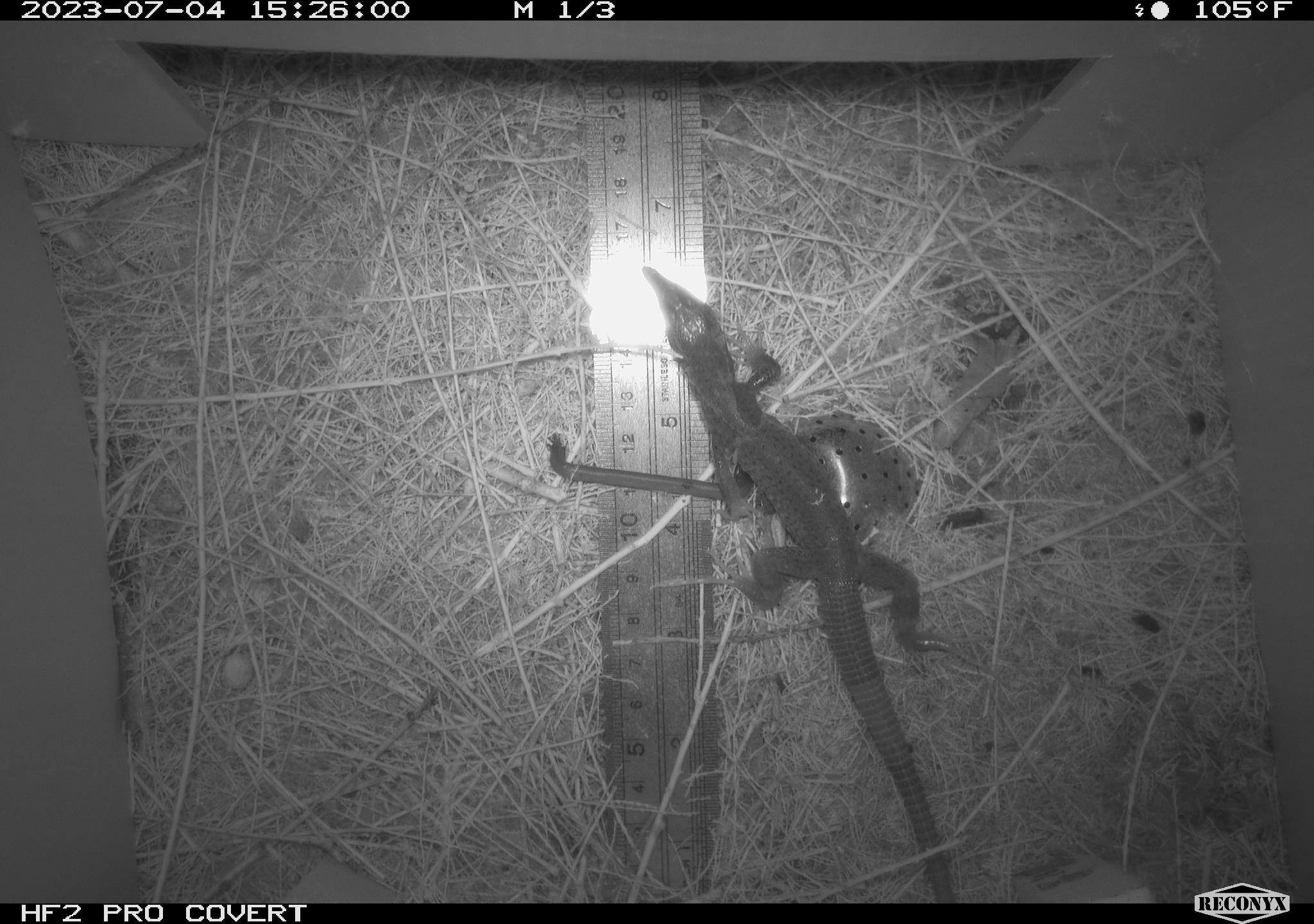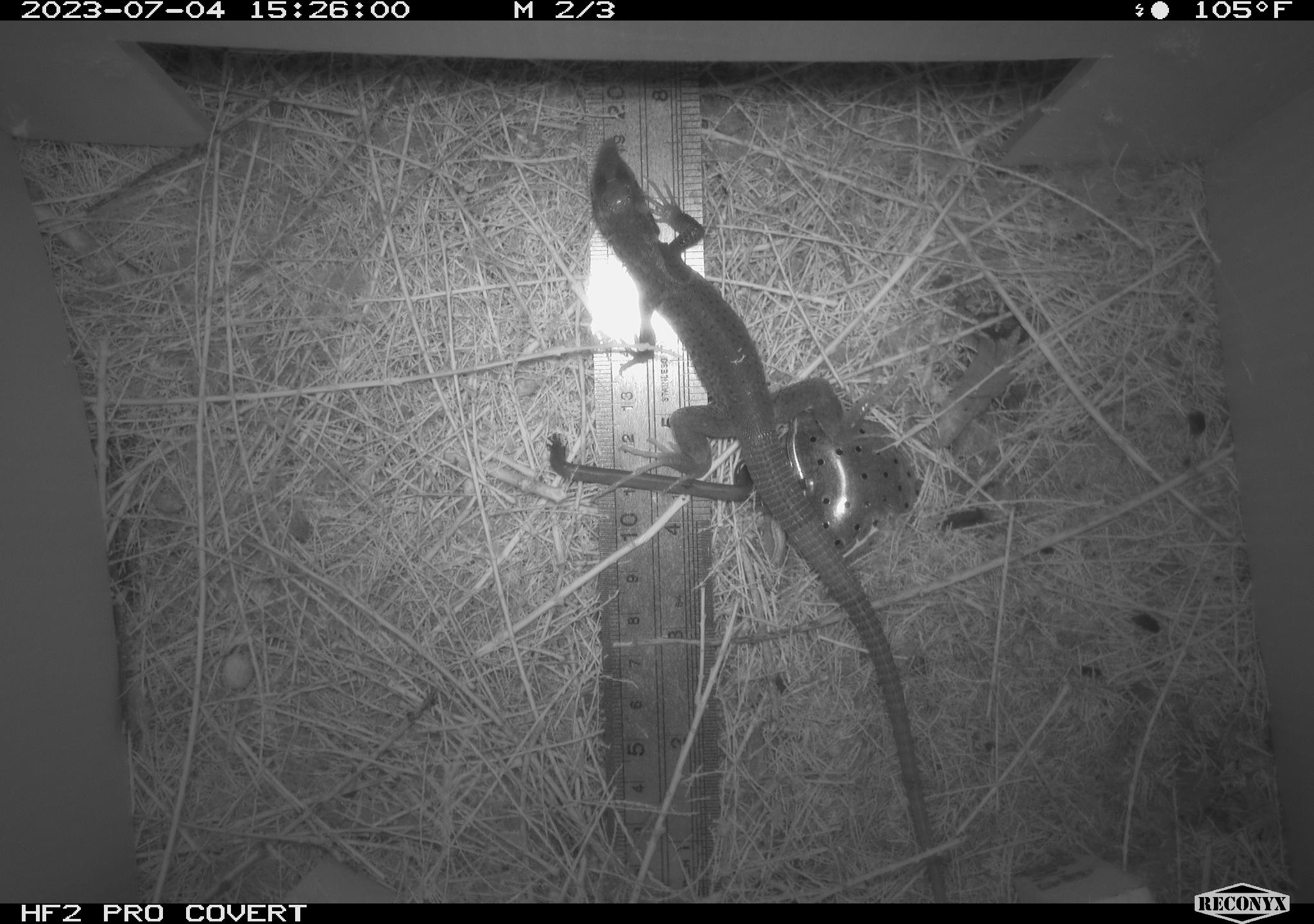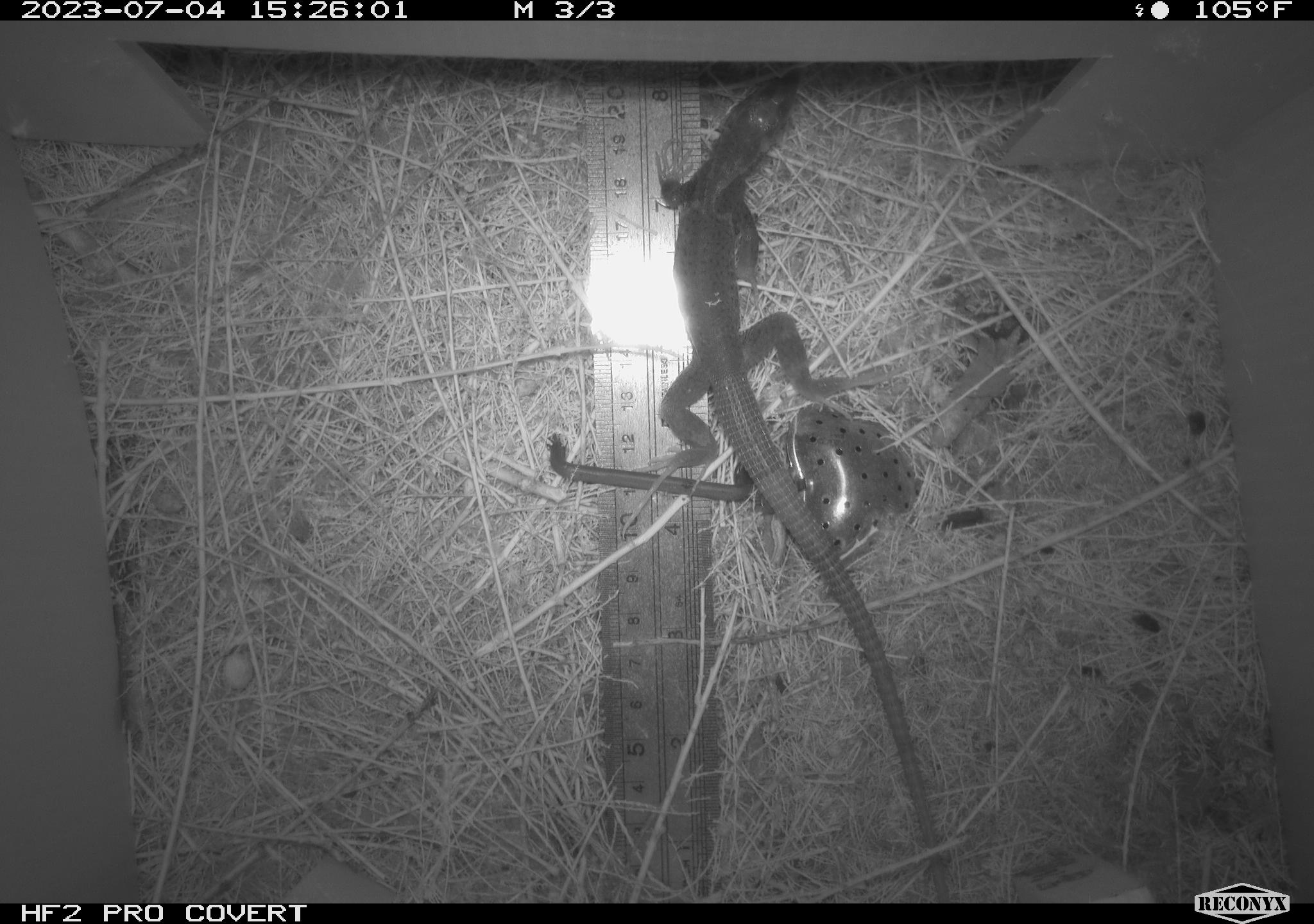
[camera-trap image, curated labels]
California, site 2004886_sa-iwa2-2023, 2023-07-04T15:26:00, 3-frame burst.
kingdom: Animalia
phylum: Chordata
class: Reptilia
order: Squamata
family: Teiidae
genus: Aspidoscelis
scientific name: Aspidoscelis tigris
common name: western whiptail